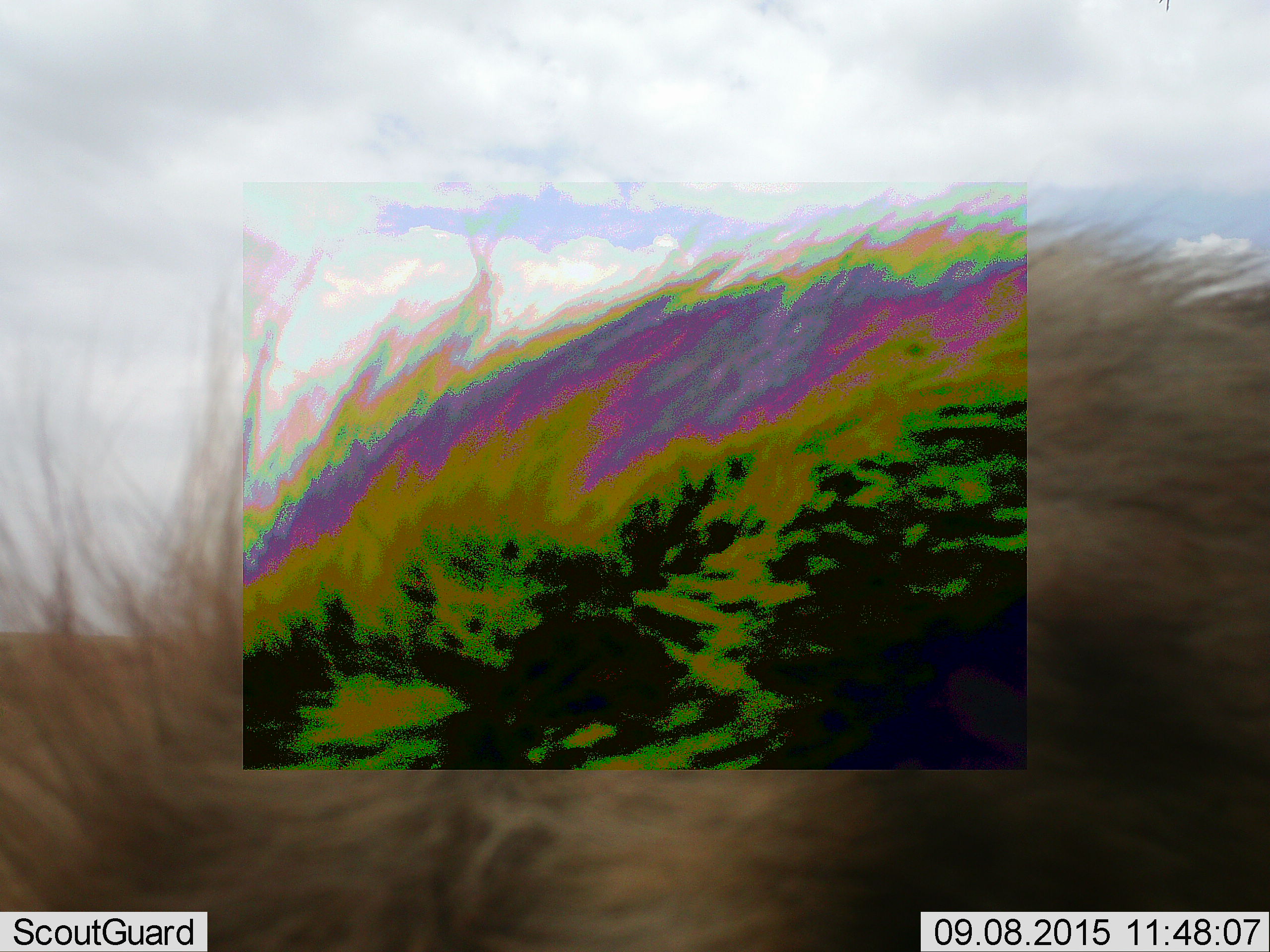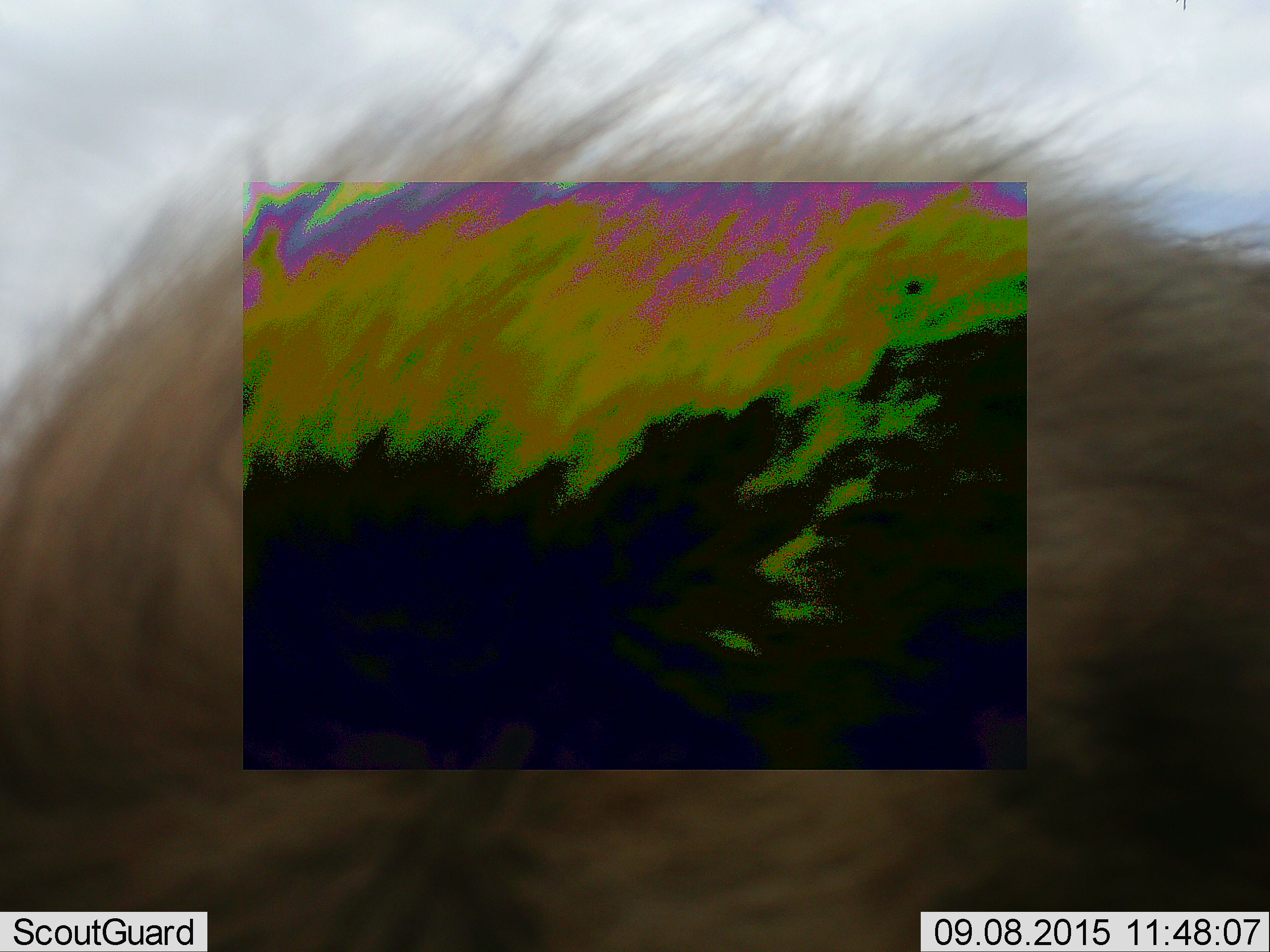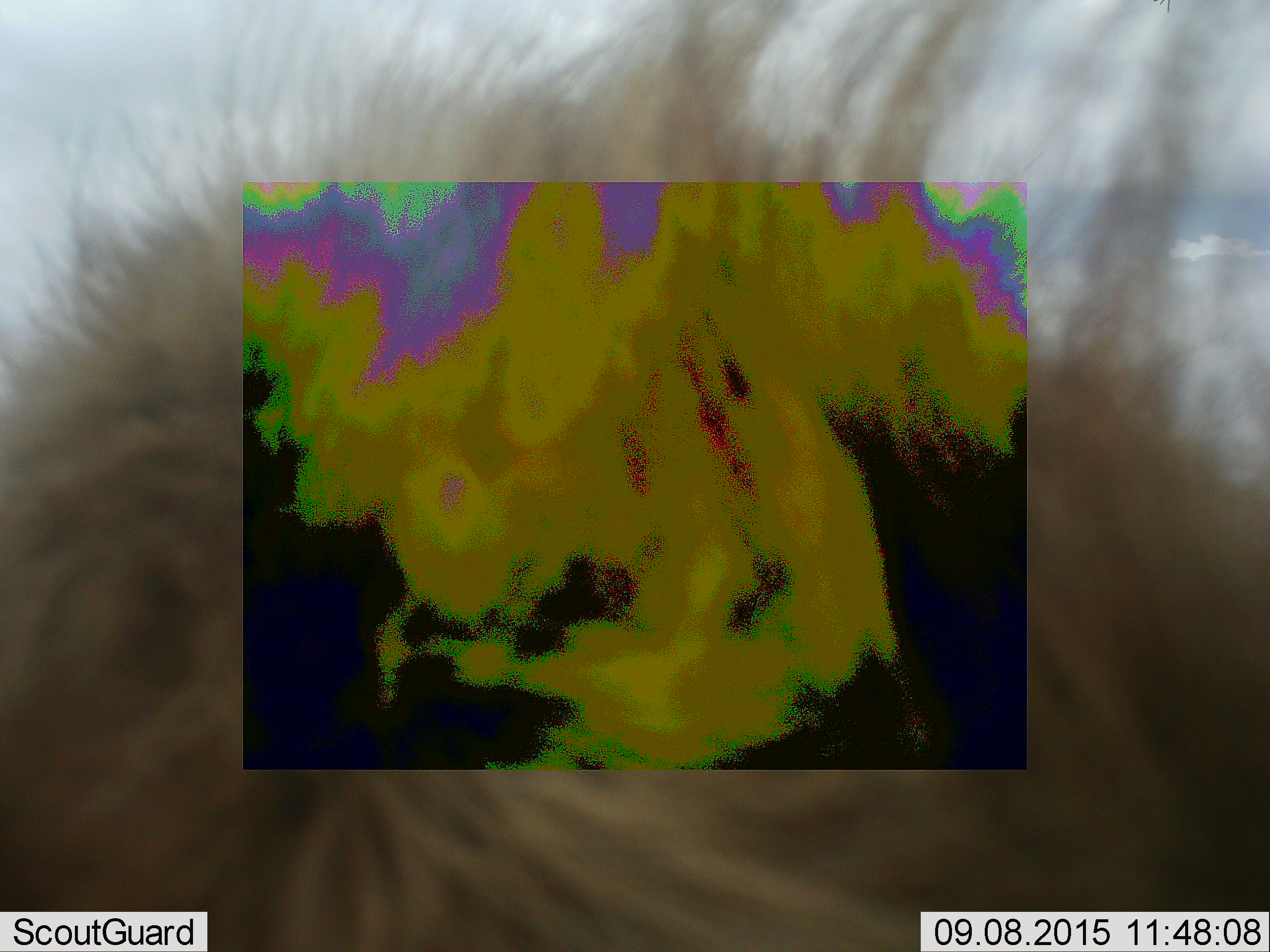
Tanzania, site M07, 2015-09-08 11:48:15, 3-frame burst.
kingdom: Animalia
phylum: Chordata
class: Mammalia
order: Carnivora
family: Hyaenidae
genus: Crocuta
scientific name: Crocuta crocuta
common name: spotted hyena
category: hyenaspotted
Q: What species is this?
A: Hyenaspotted (spotted hyena) (Crocuta crocuta).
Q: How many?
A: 1.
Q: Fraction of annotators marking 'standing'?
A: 100%.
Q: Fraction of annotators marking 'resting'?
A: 0%.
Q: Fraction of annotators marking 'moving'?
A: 0%.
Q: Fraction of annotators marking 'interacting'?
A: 0%.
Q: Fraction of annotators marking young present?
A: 0%.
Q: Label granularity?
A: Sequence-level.